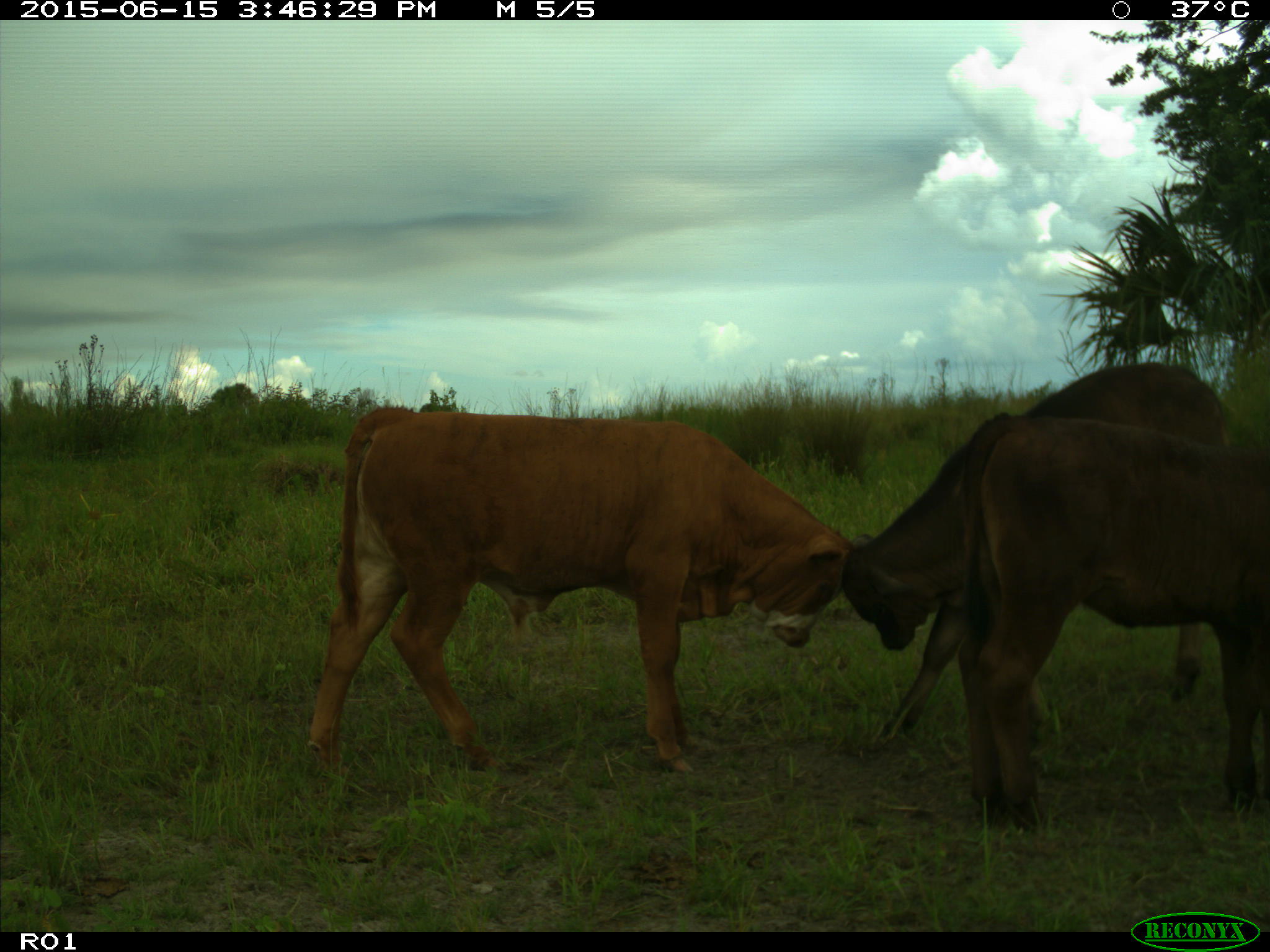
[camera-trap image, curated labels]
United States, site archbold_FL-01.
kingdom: Animalia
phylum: Chordata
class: Mammalia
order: Artiodactyla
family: Bovidae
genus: Bos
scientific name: Bos taurus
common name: domestic cow